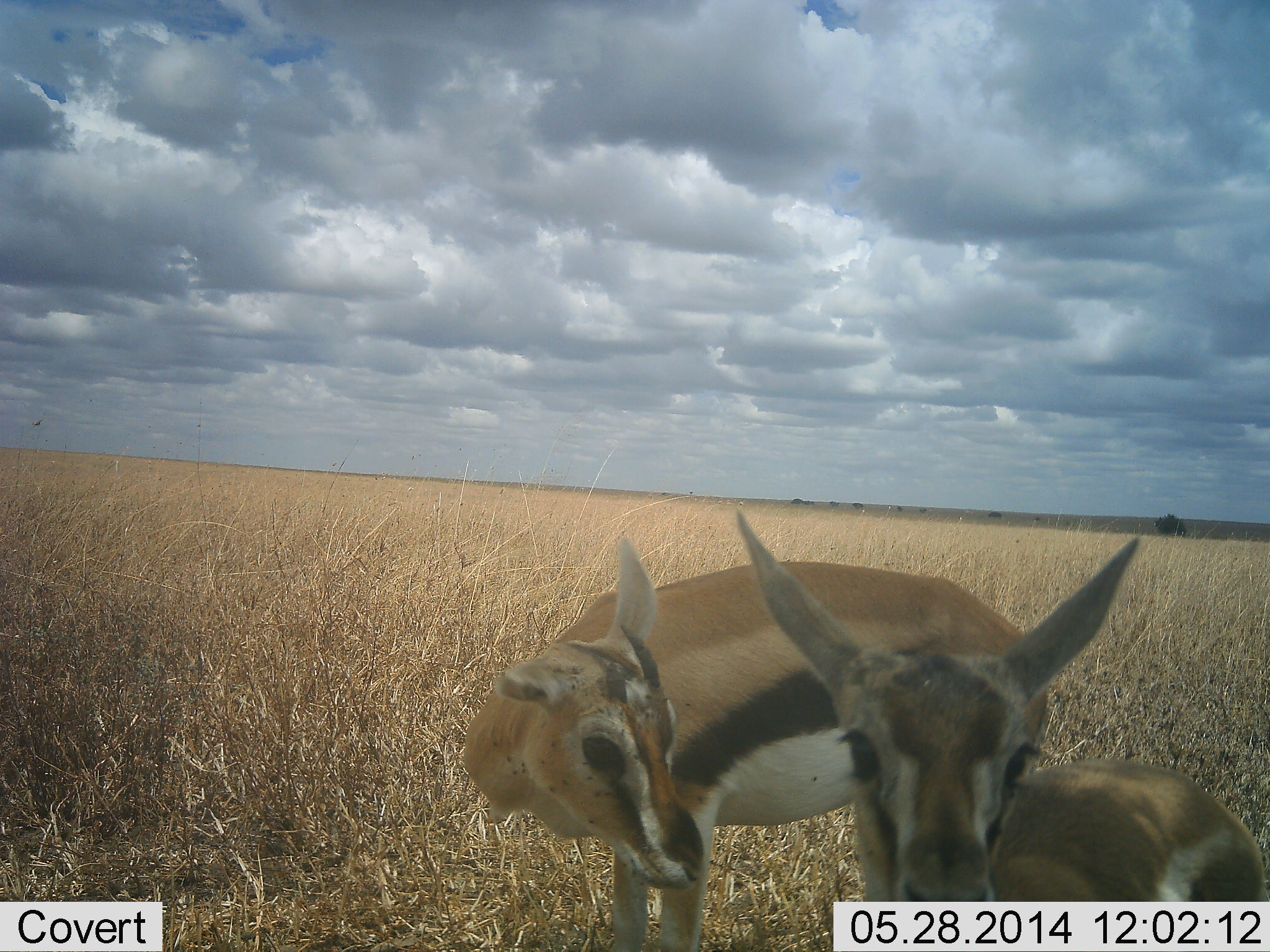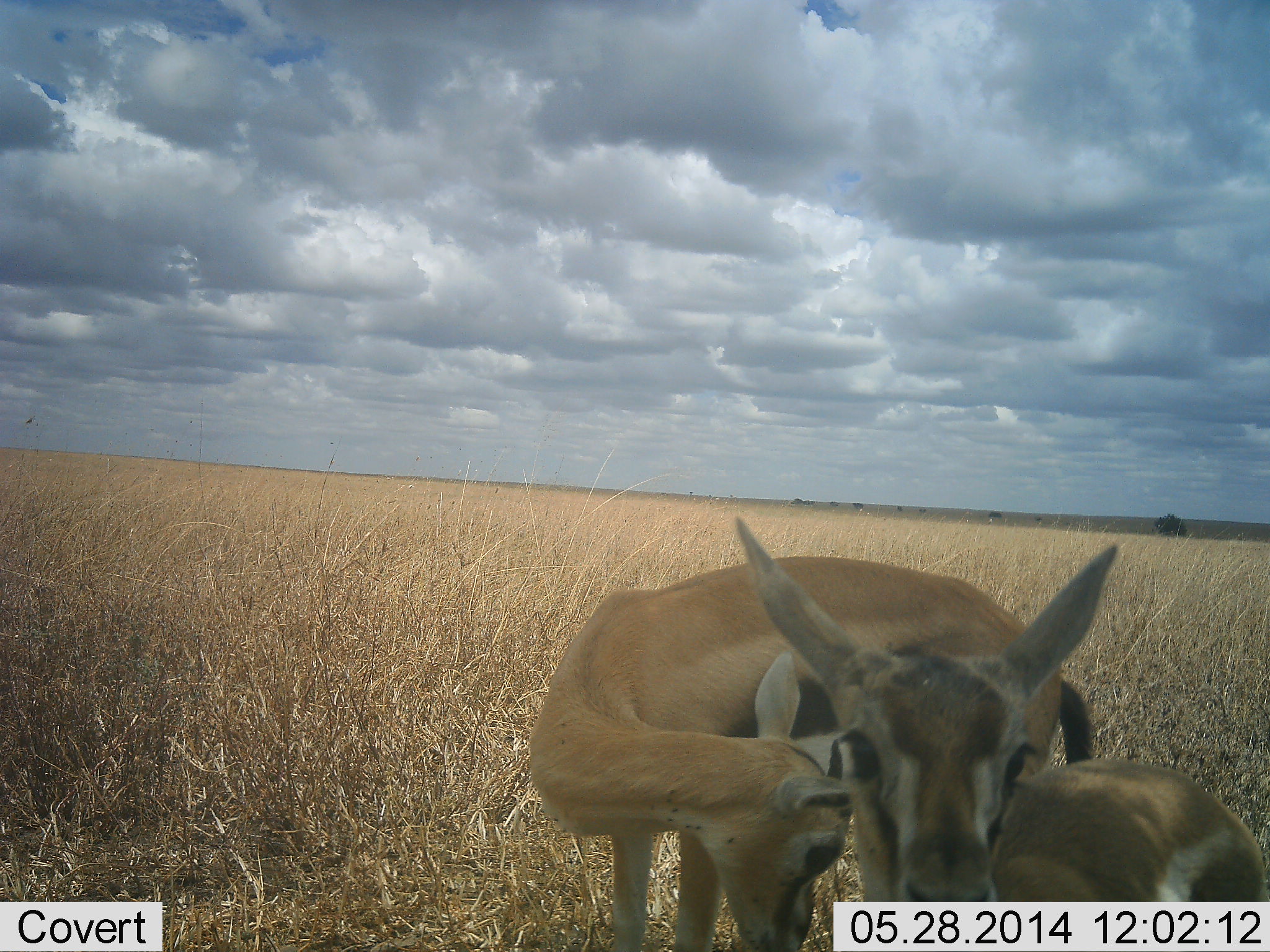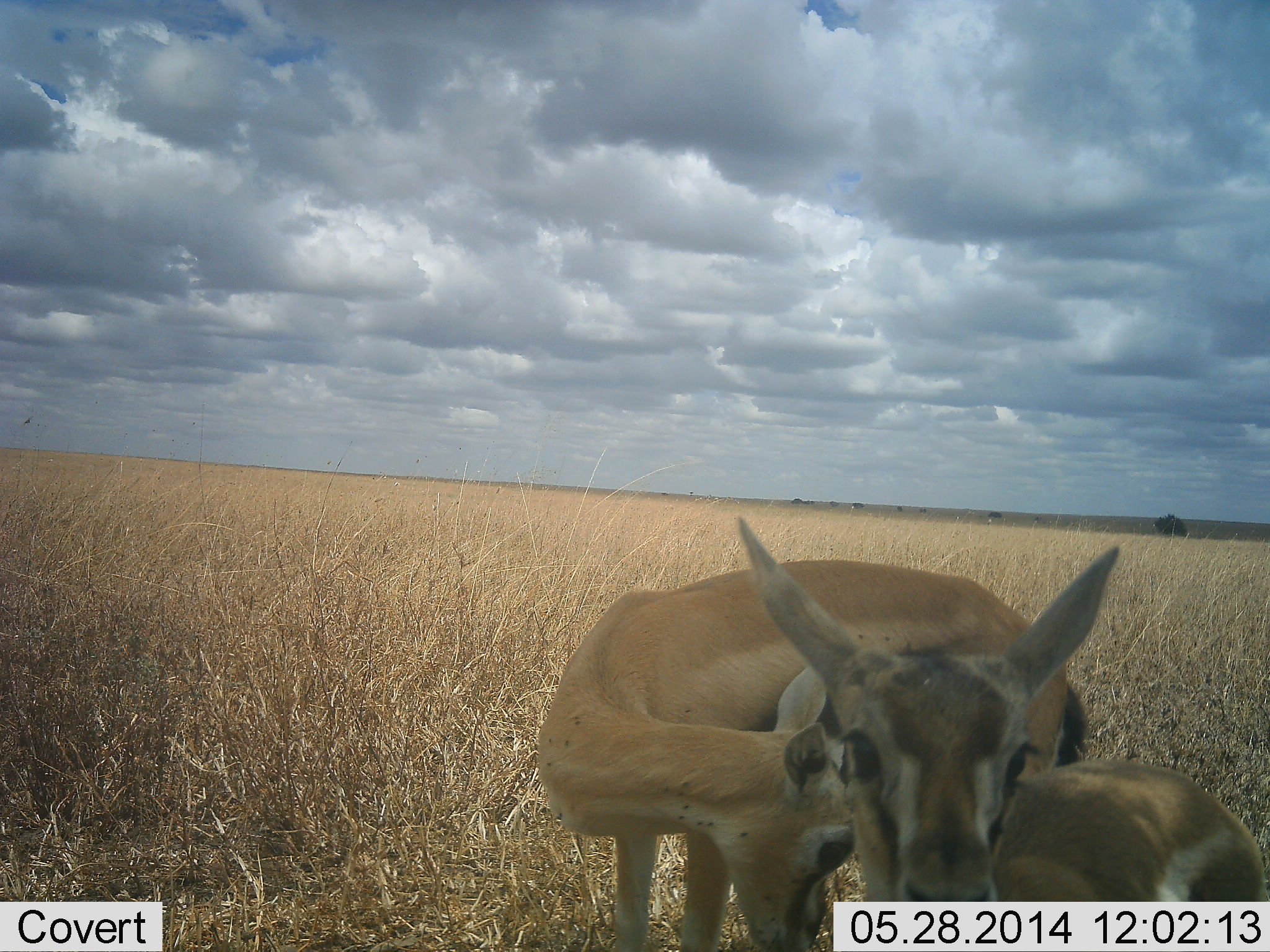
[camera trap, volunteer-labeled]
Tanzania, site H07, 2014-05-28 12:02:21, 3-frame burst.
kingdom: Animalia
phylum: Chordata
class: Mammalia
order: Artiodactyla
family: Bovidae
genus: Eudorcas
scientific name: Eudorcas thomsonii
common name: thomson's gazelle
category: gazellethomsons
Gazellethomsons (thomson's gazelle) (Eudorcas thomsonii), count 2. Behavior (volunteer vote fractions): standing 100%, resting 9%, moving 0%, interacting 9%. Young present (vote fraction): 0%. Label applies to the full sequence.